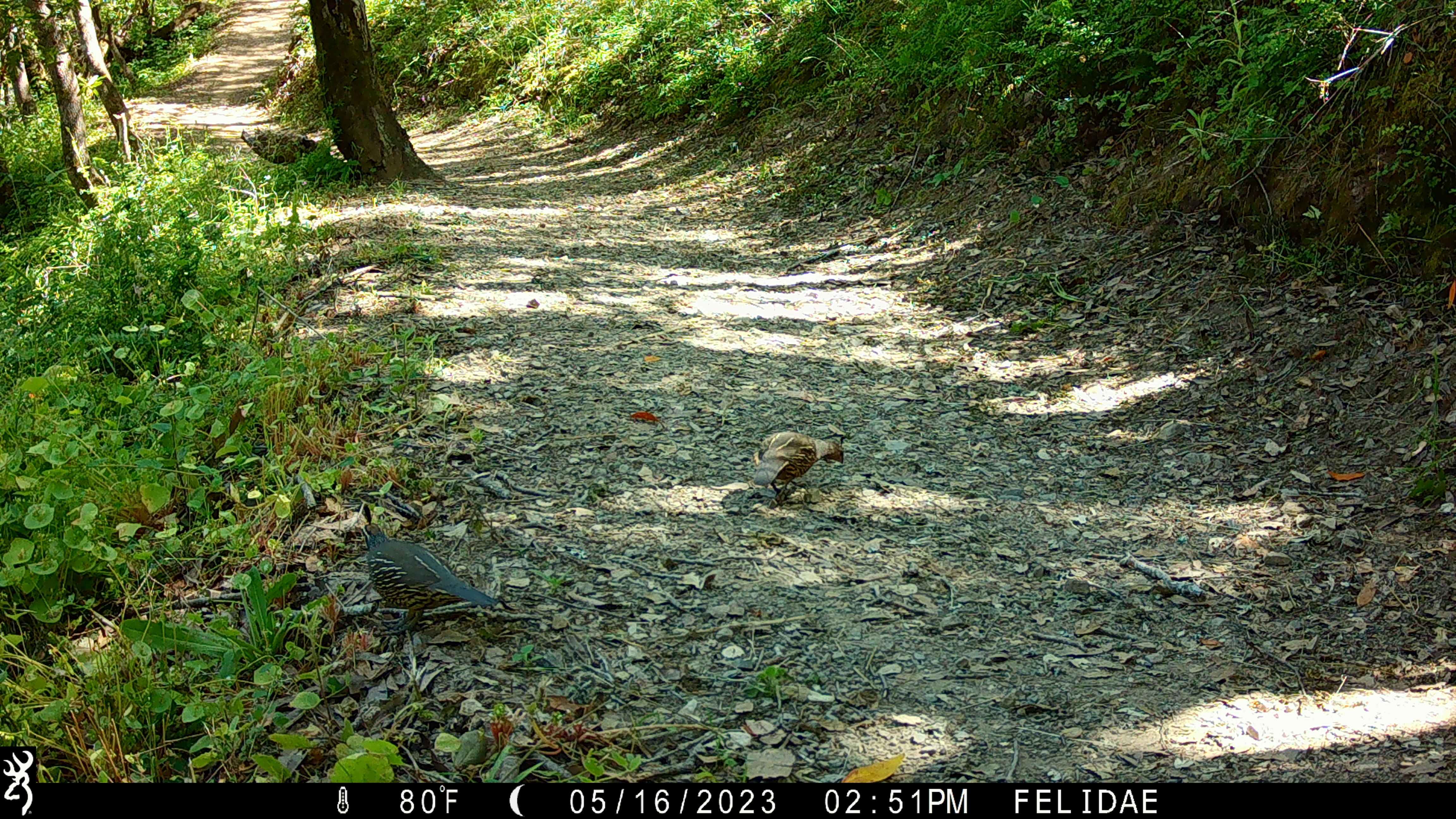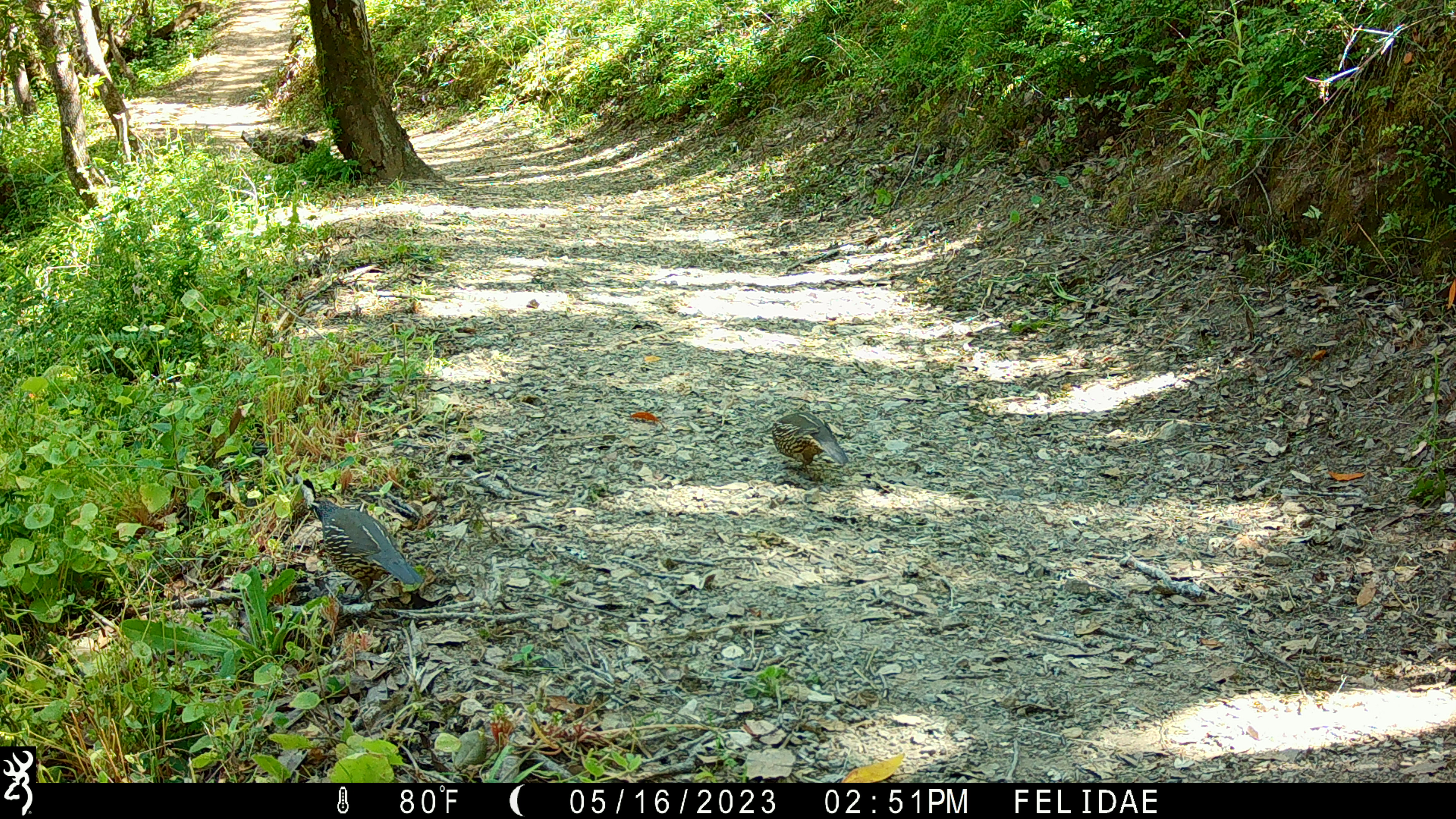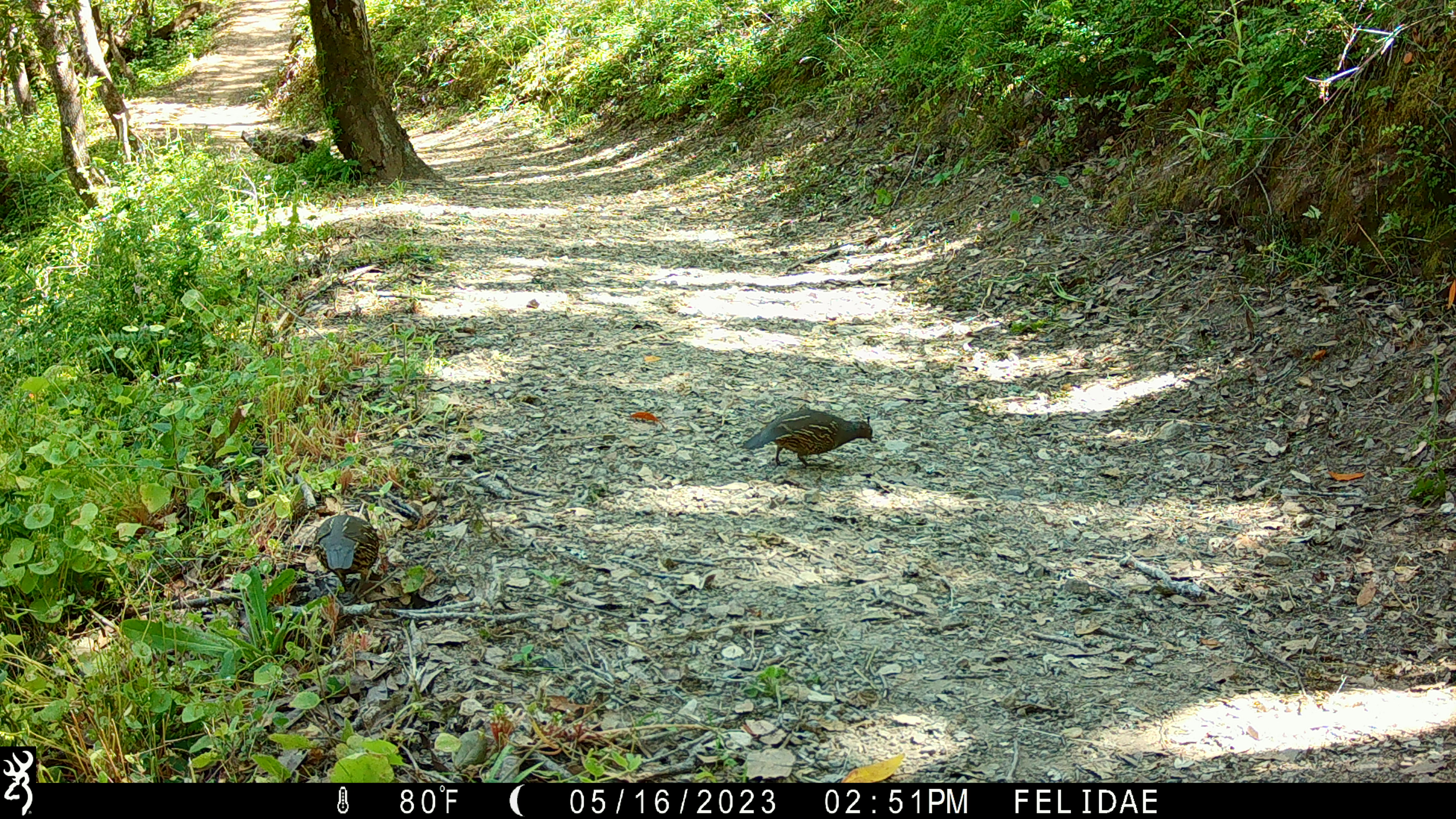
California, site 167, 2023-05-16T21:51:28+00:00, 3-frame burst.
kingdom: Animalia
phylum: Chordata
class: Aves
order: Galliformes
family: Odontophoridae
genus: Callipepla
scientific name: Callipepla californica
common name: california quail